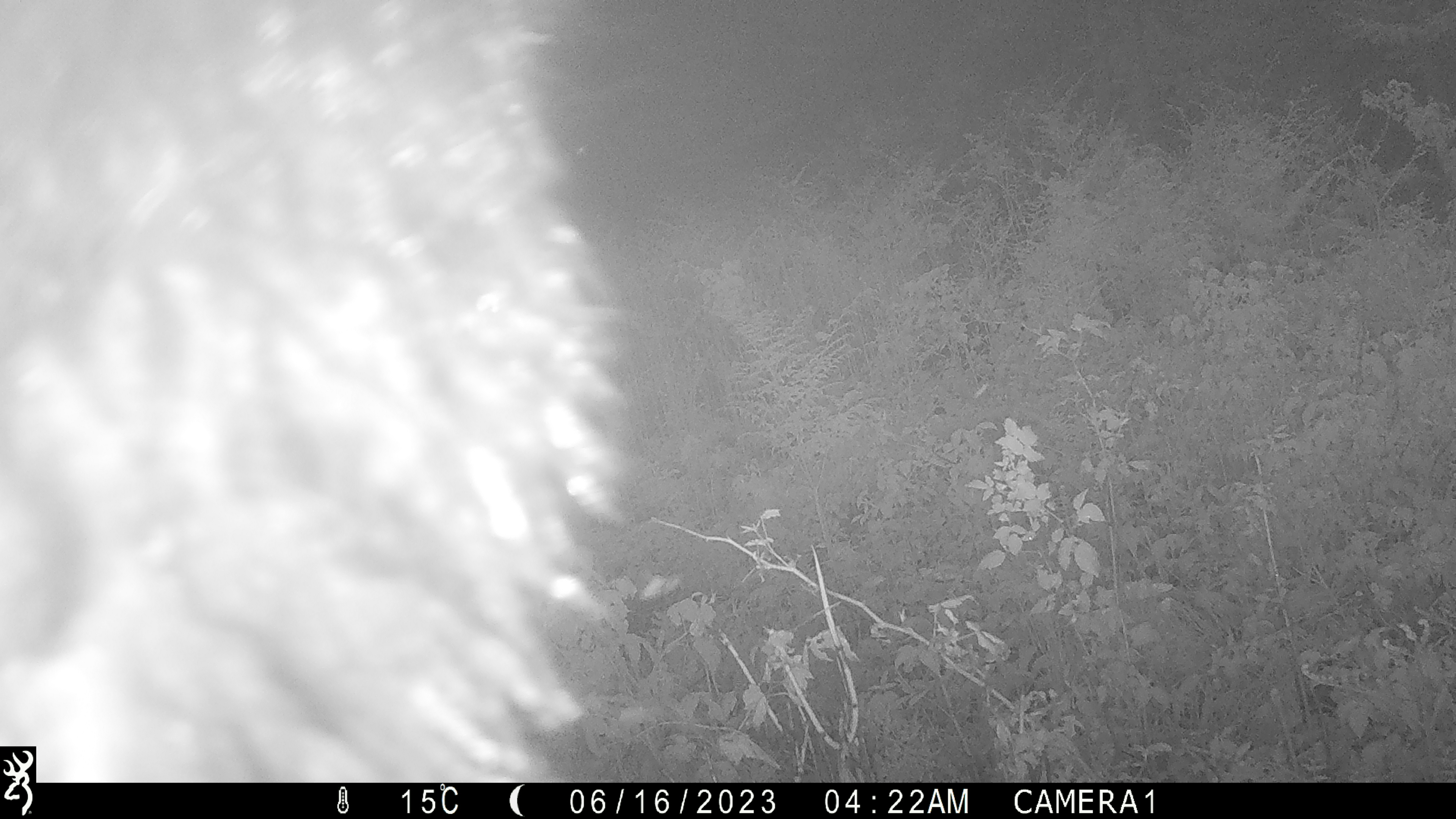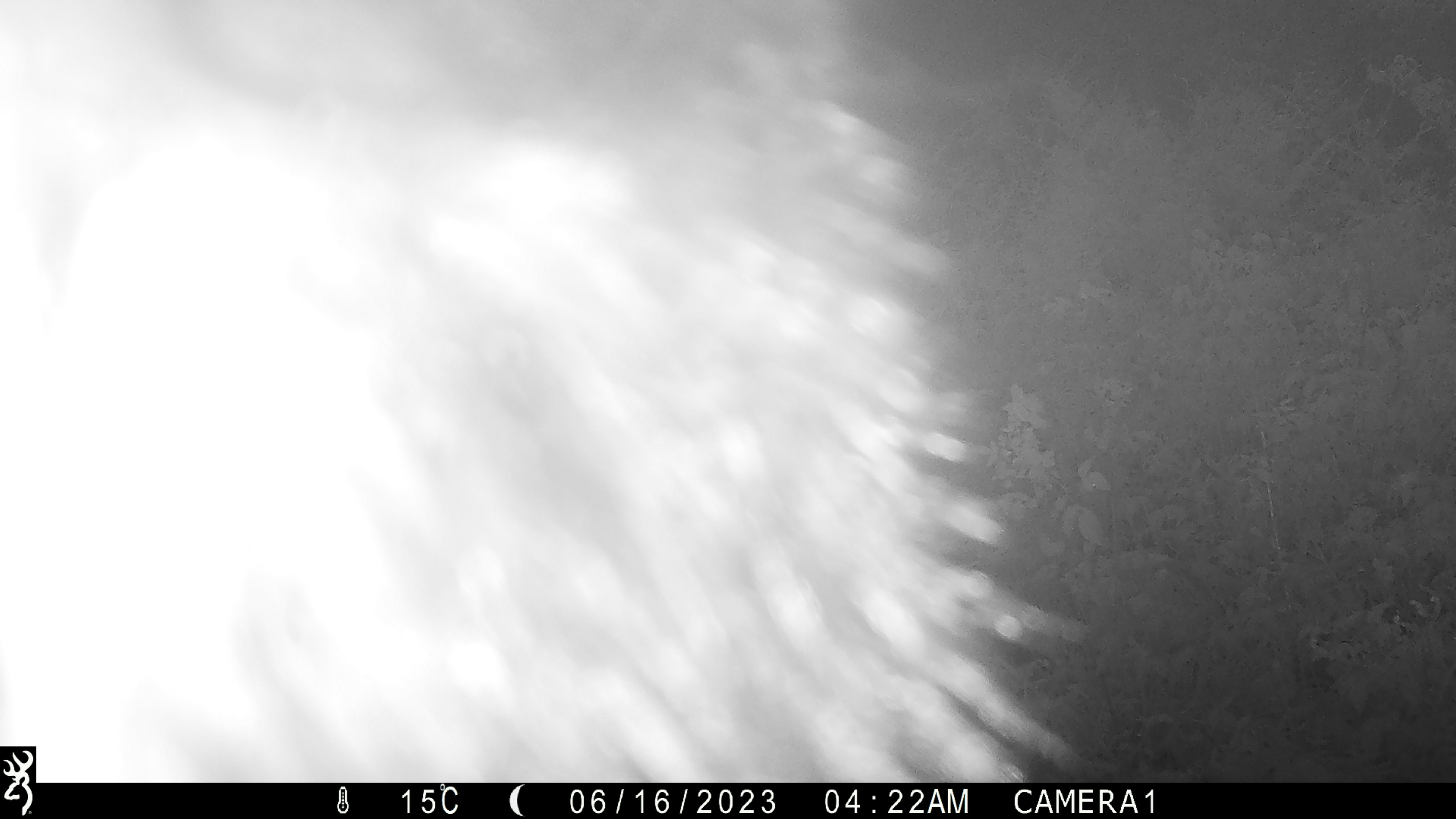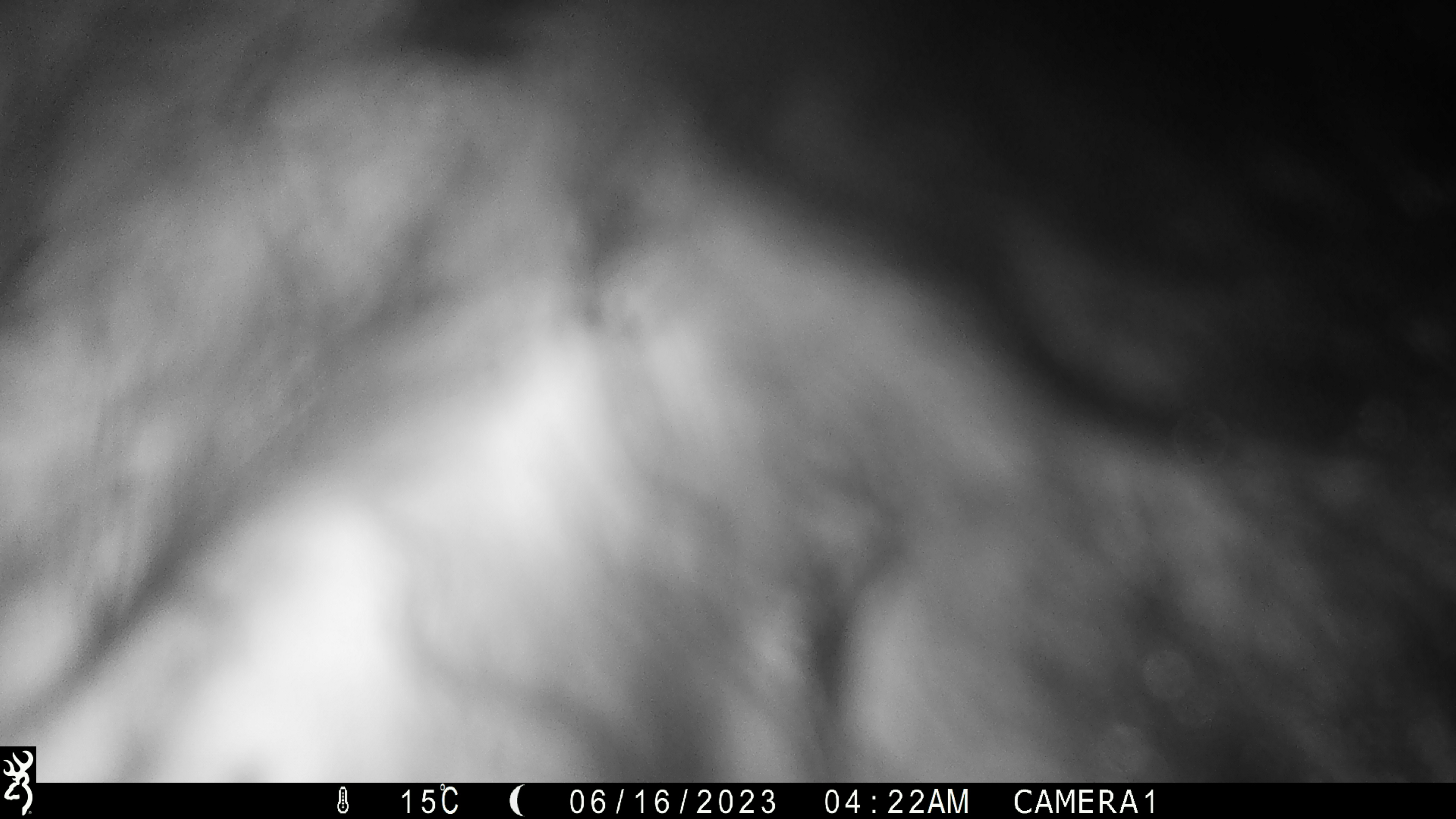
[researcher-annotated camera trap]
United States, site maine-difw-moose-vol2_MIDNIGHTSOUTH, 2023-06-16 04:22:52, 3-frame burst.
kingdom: Animalia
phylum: Chordata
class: Mammalia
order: Carnivora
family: Ursidae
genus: Ursus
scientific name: Ursus americanus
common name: black bear